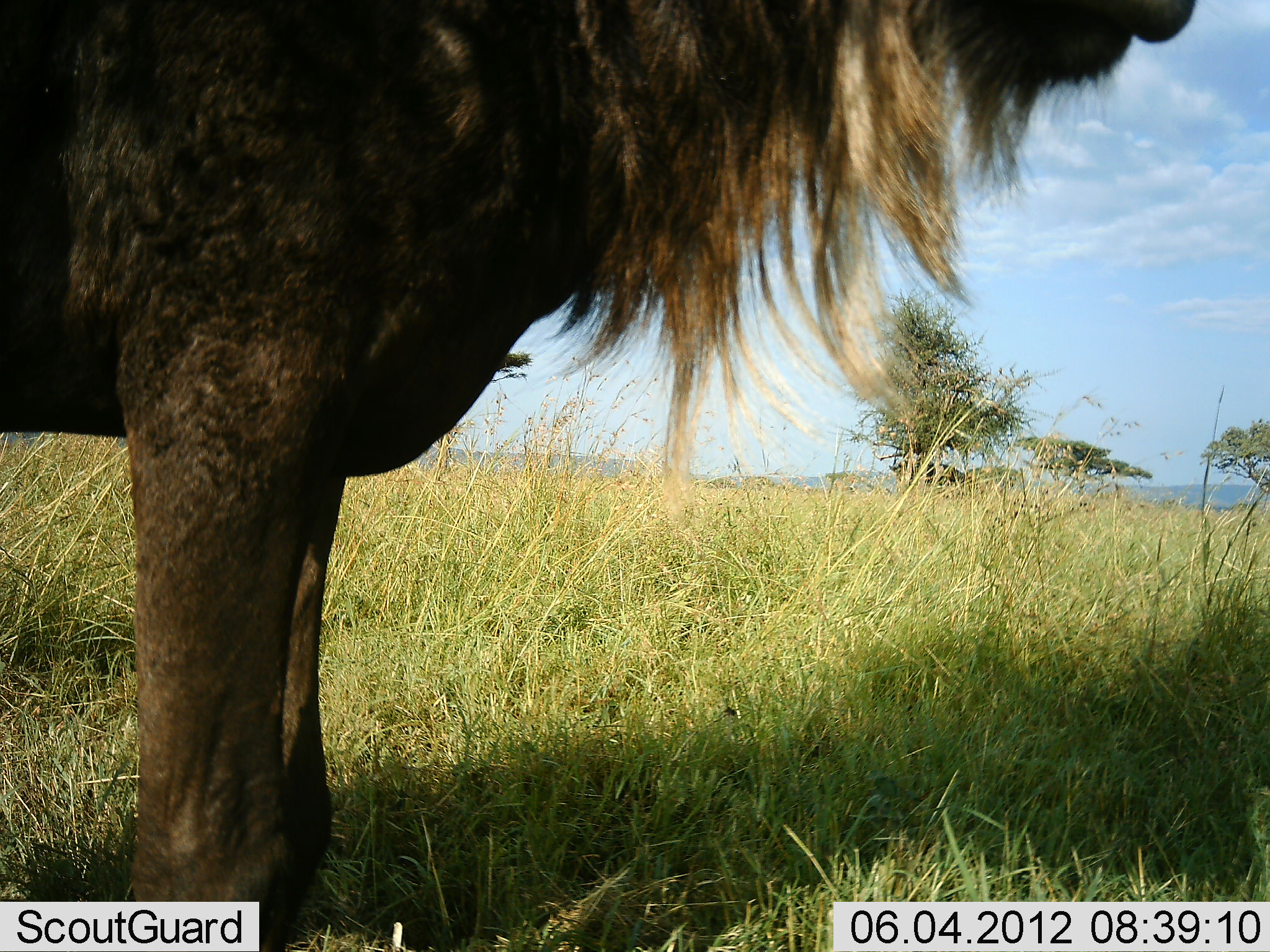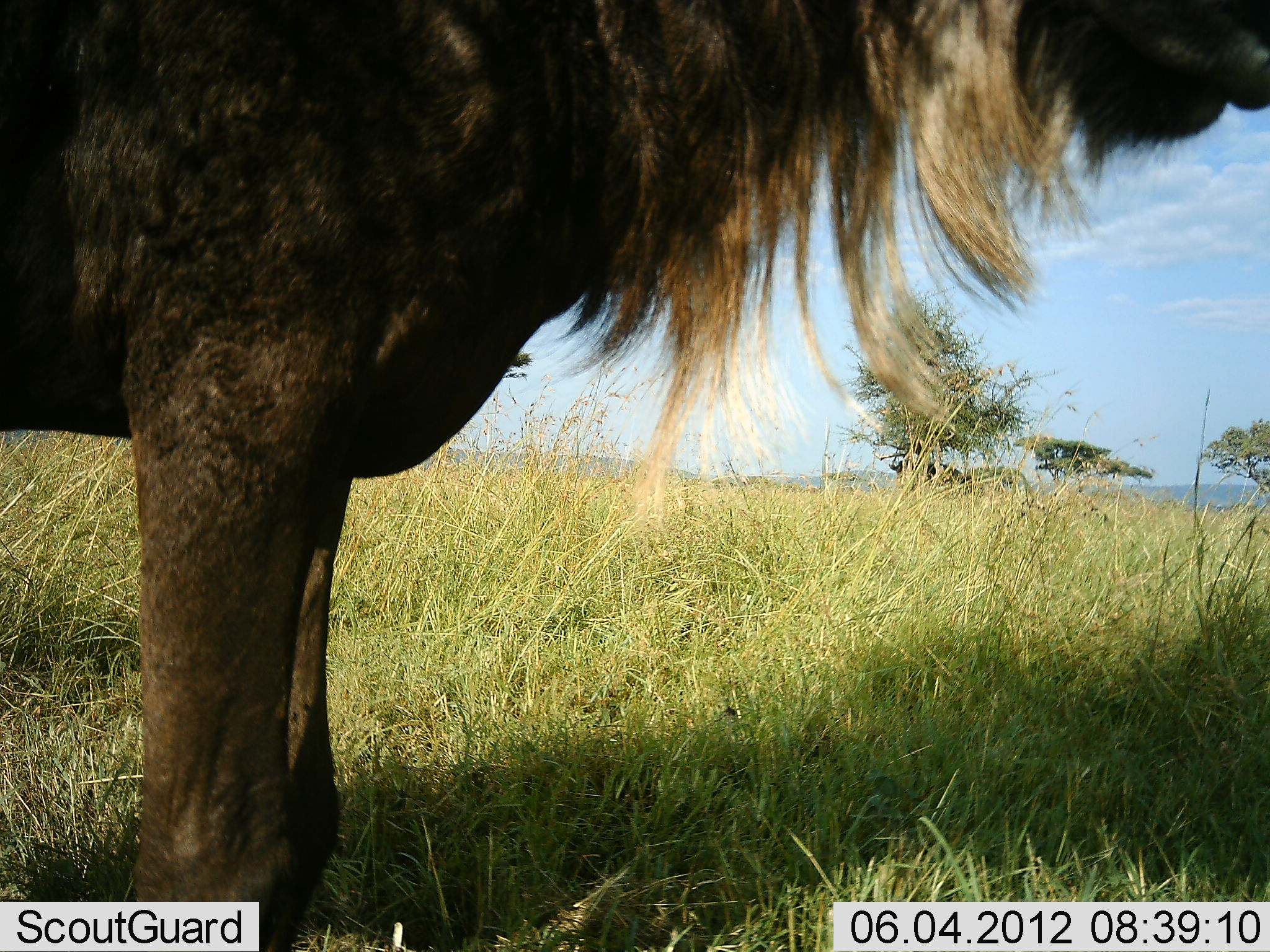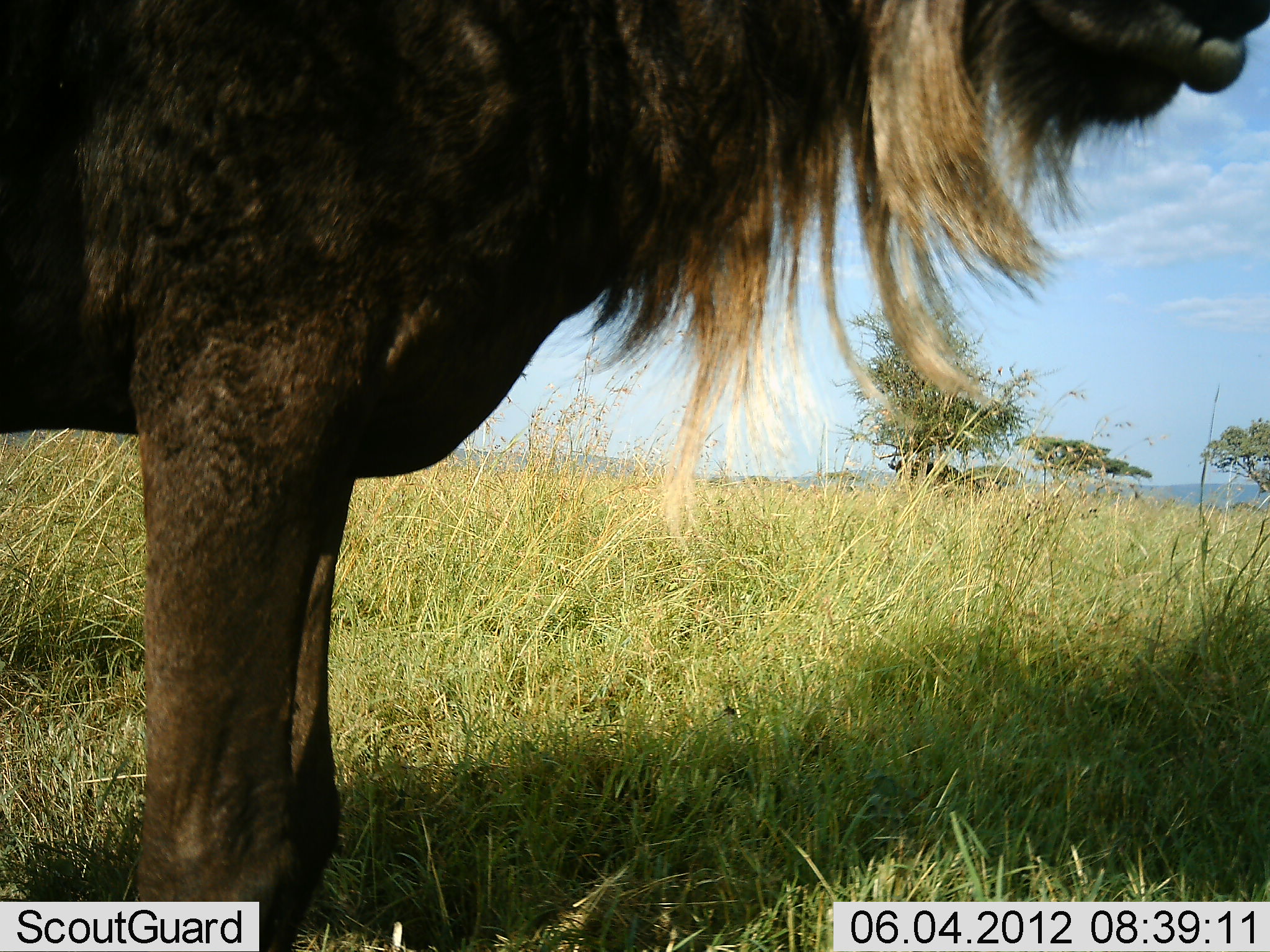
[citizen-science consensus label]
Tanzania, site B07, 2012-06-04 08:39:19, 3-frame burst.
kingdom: Animalia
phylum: Chordata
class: Mammalia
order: Artiodactyla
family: Bovidae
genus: Connochaetes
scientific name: Connochaetes taurinus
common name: blue wildebeest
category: wildebeest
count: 1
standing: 90%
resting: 0%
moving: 0%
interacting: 0%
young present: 0%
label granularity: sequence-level